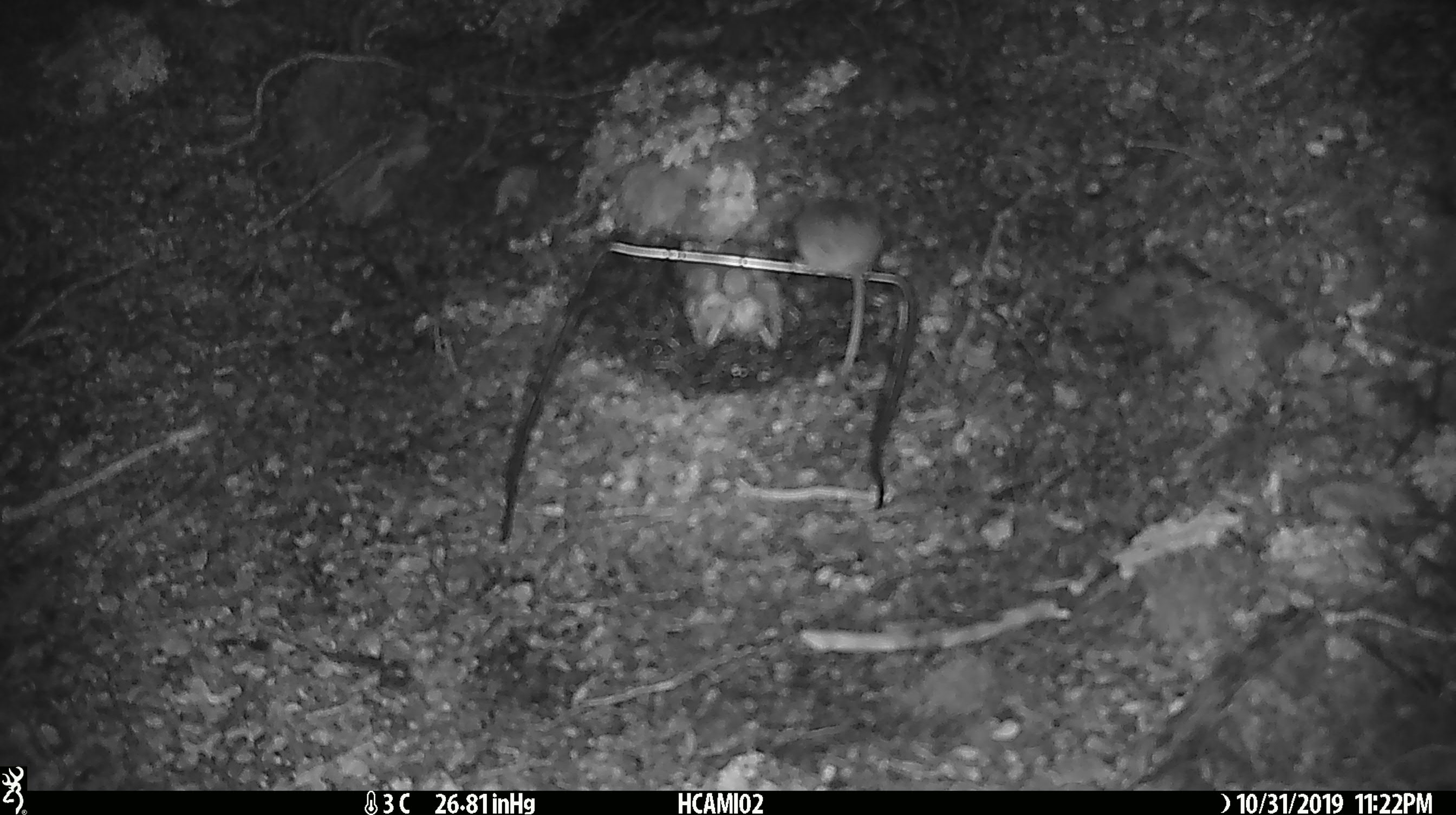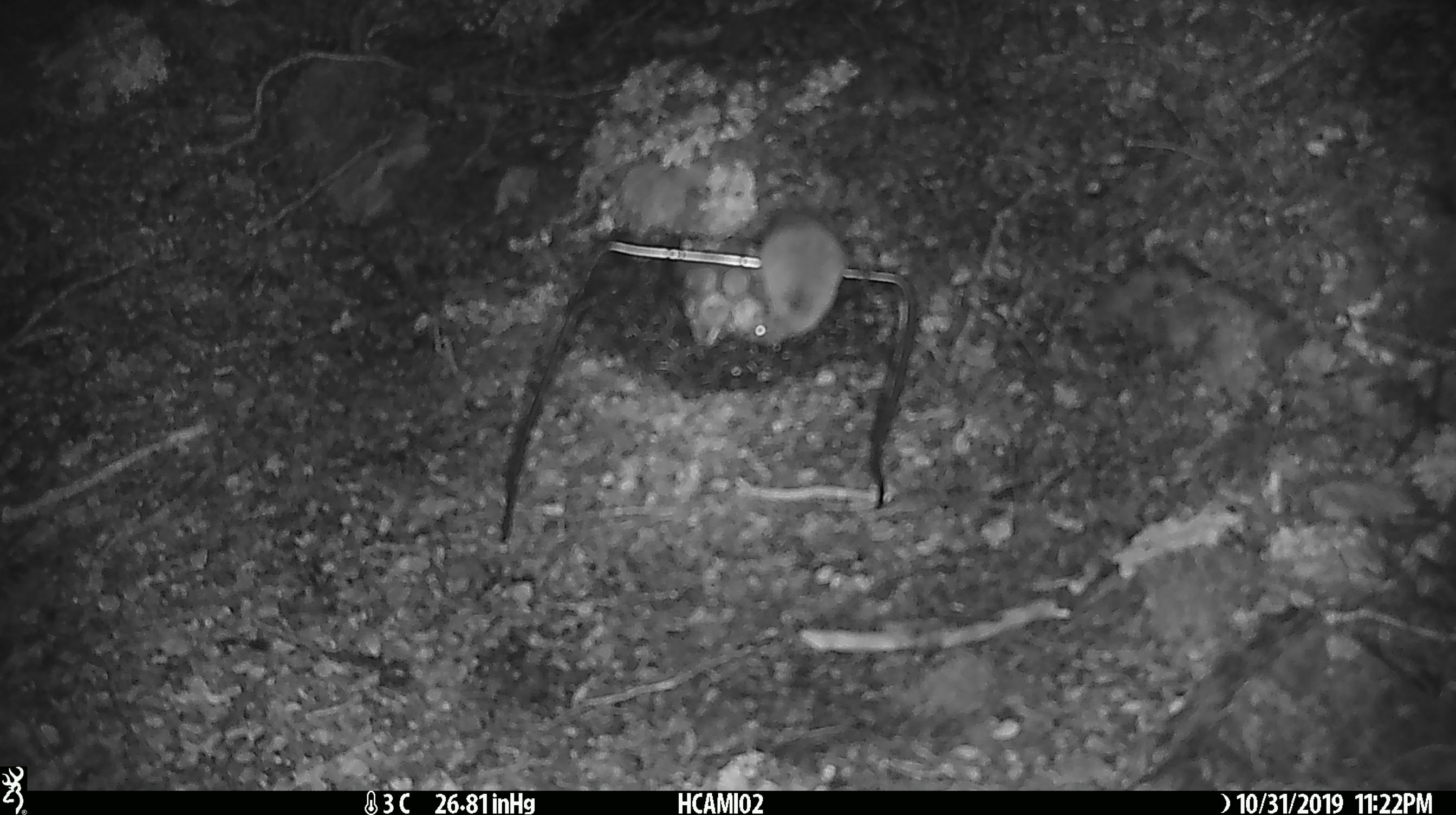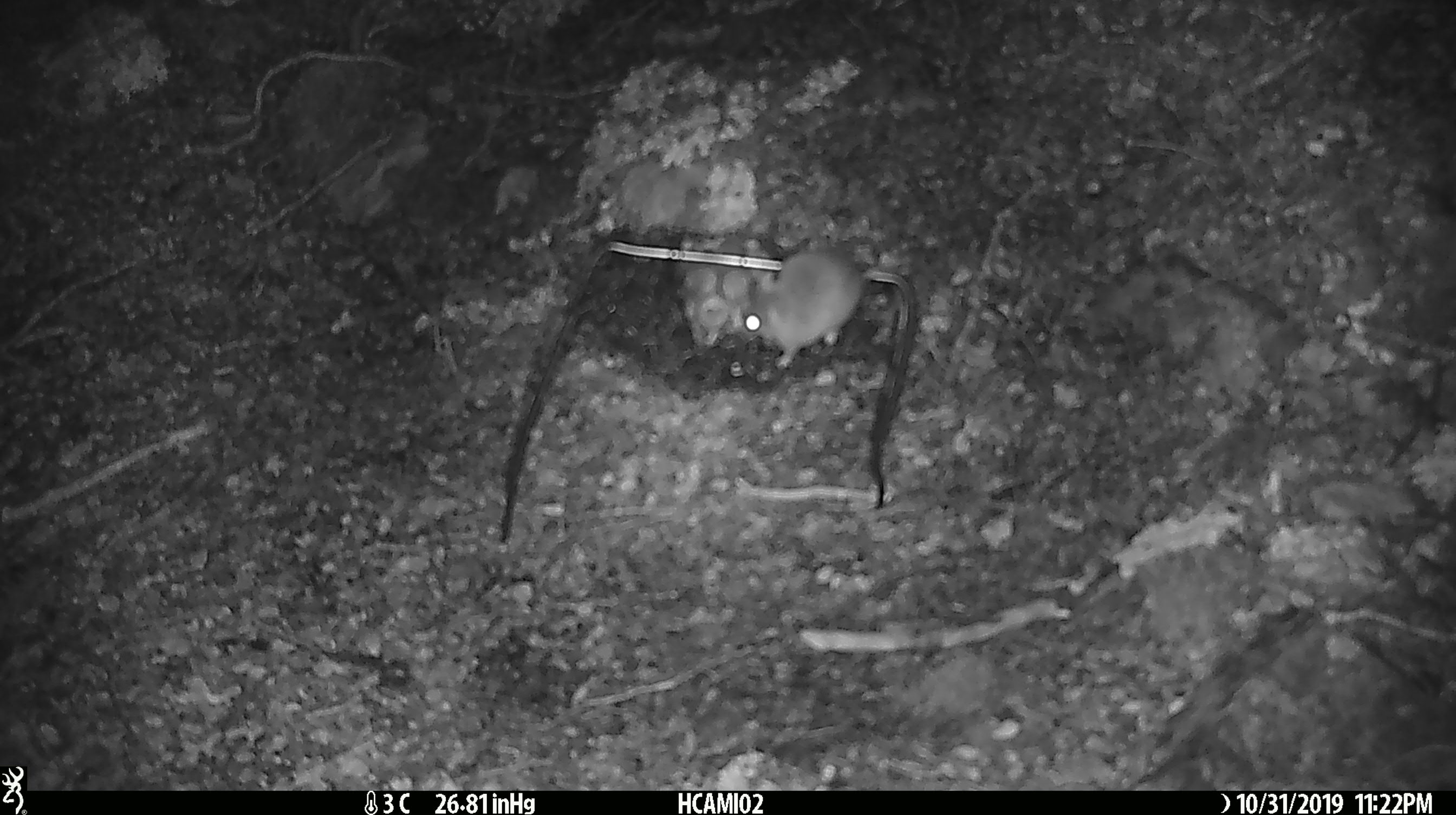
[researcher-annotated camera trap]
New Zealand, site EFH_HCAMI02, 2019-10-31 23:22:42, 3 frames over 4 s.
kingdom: Animalia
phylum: Chordata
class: Mammalia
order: Rodentia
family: Muridae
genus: Mus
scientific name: Mus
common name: mouse